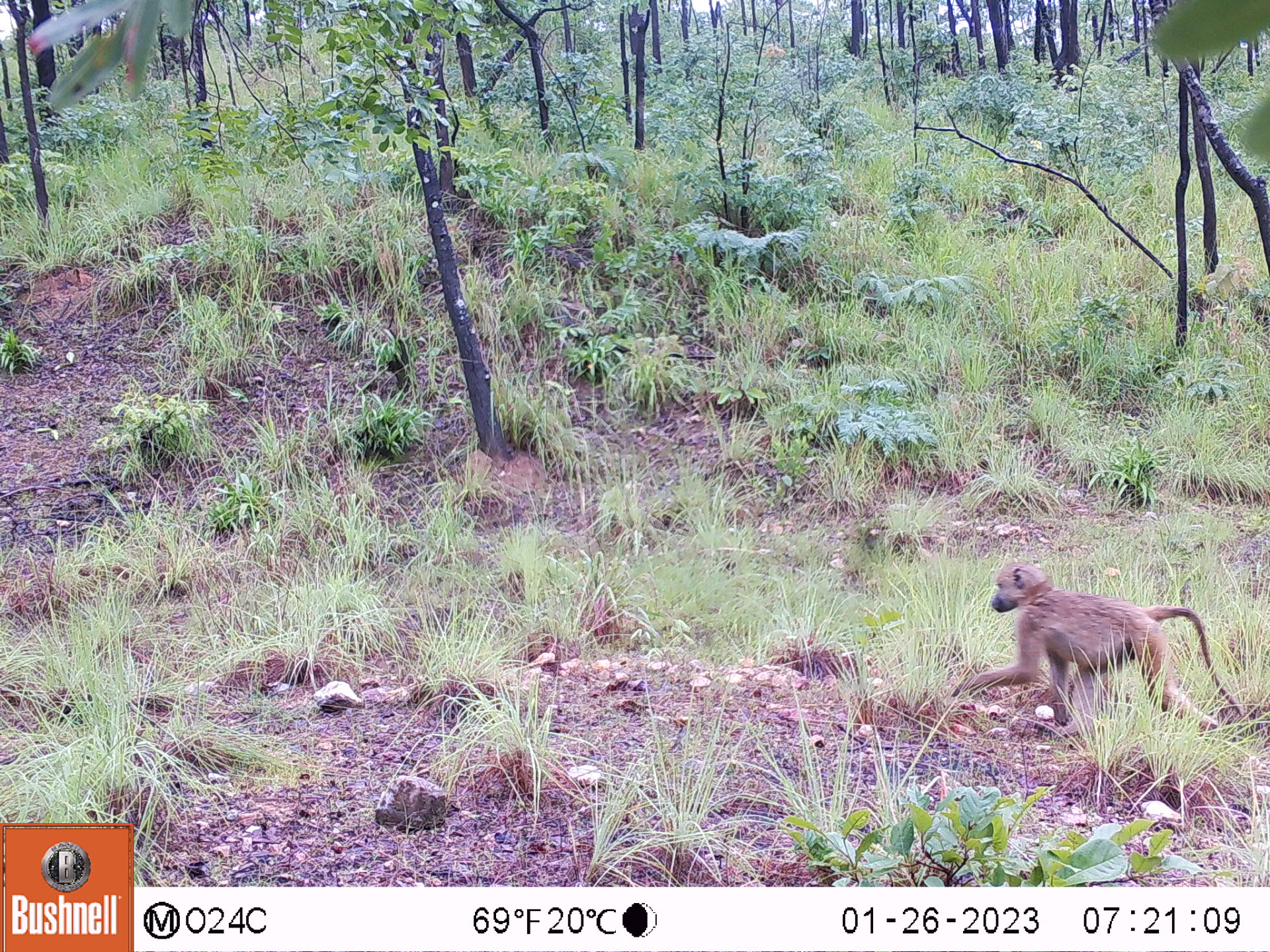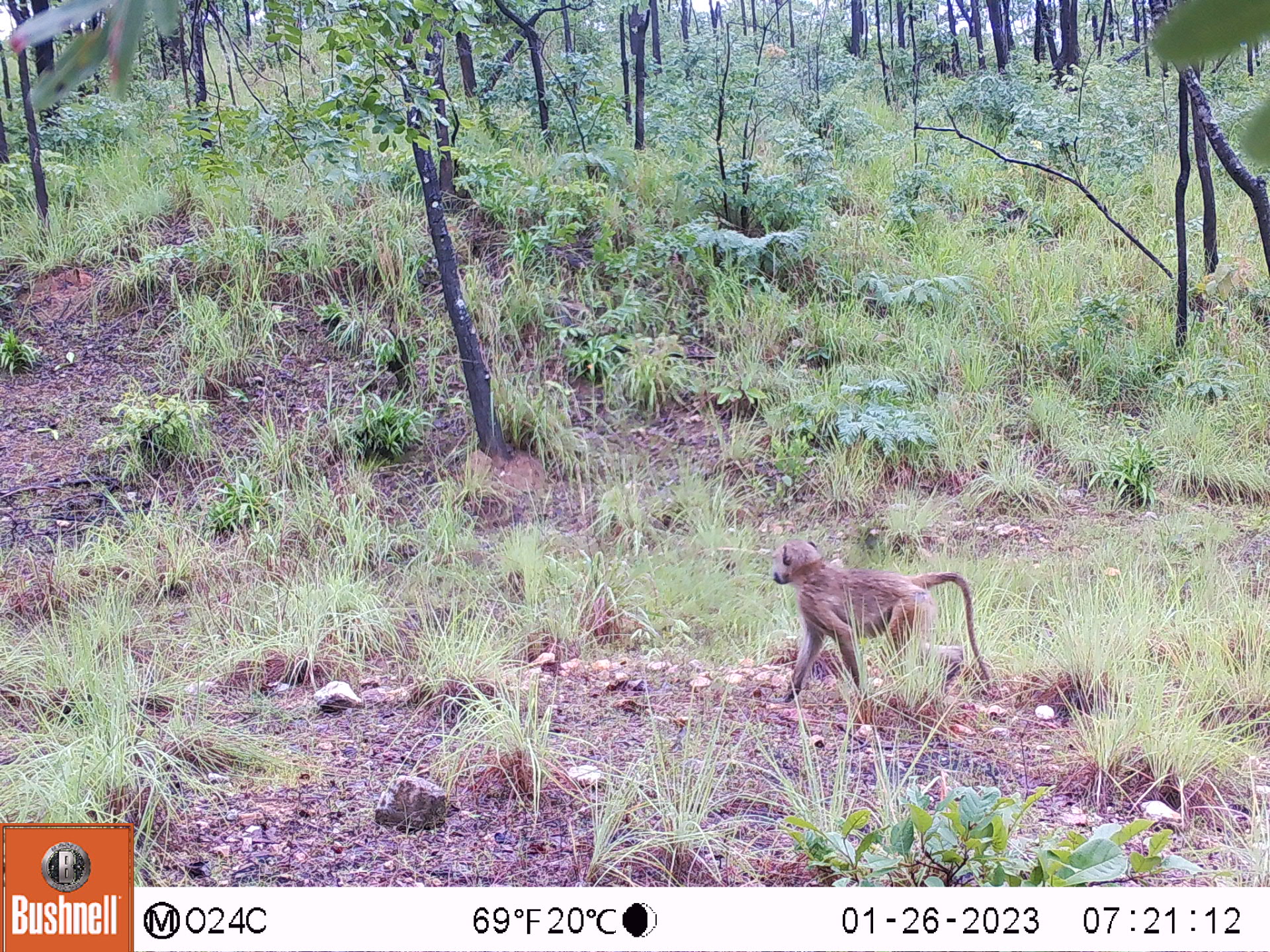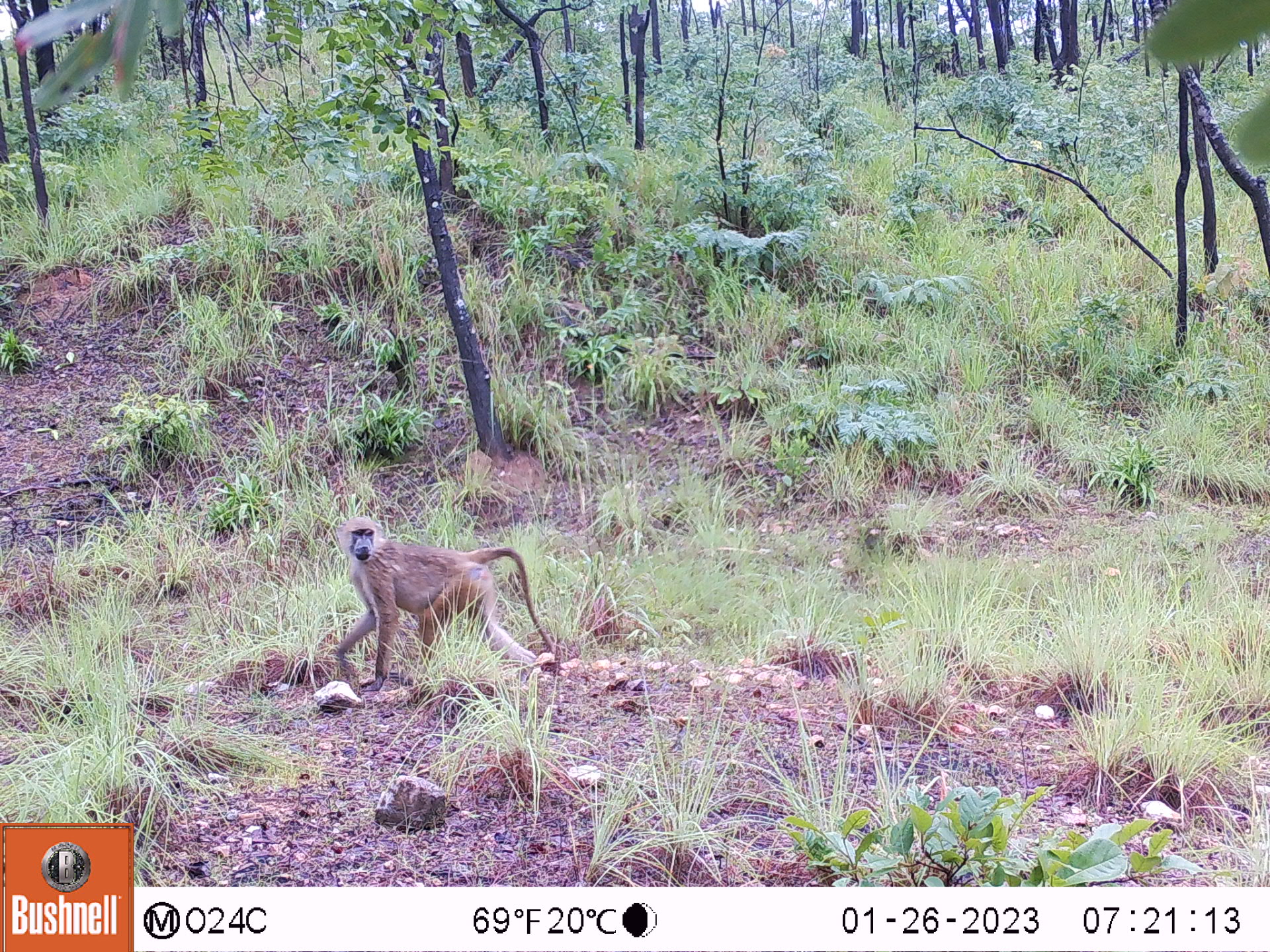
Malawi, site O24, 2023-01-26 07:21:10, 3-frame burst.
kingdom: Animalia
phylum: Chordata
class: Mammalia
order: Primates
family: Cercopithecidae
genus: Papio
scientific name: Papio cynocephalus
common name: yellow baboon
Yellow baboon (Papio cynocephalus), count 1.